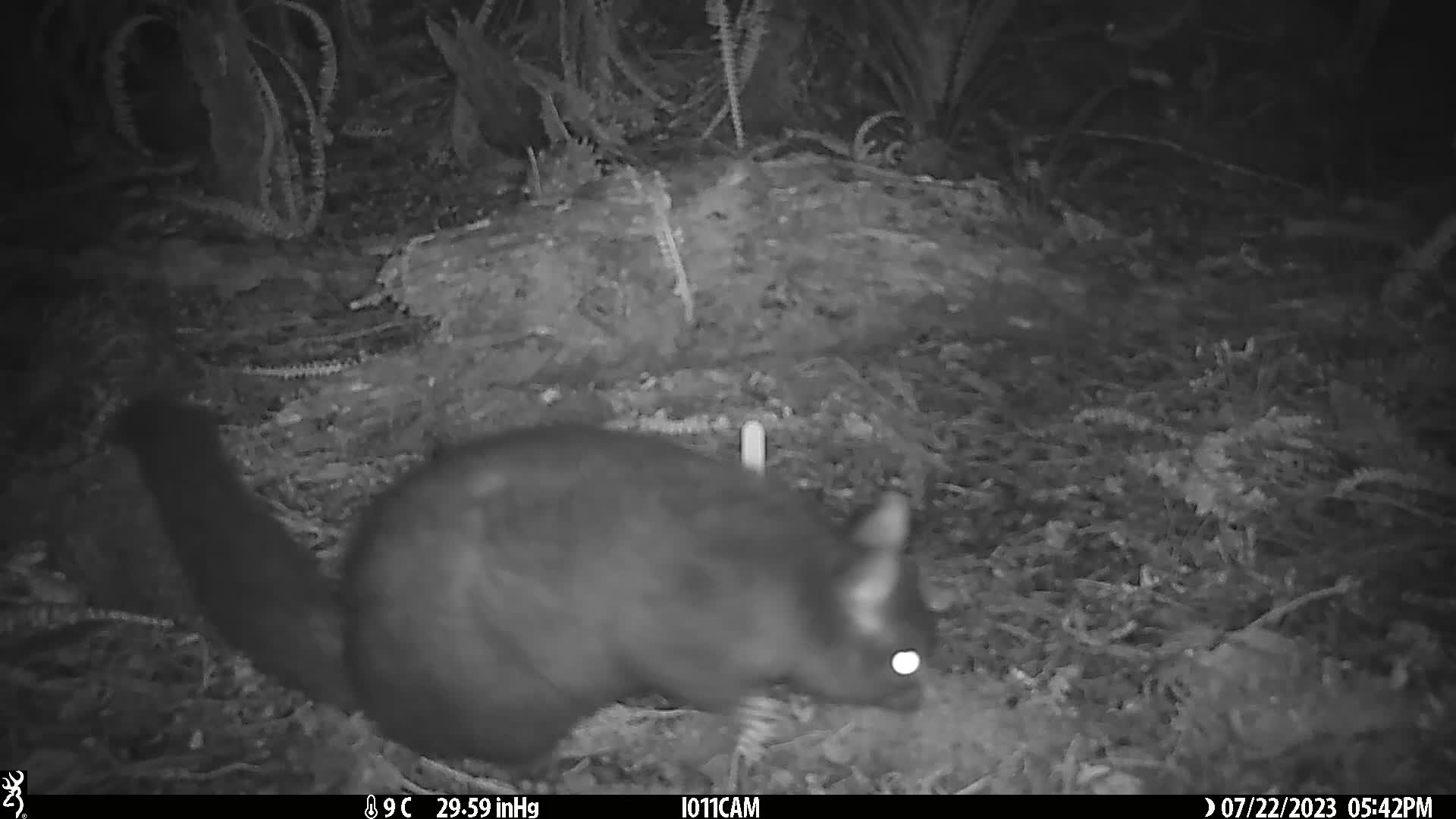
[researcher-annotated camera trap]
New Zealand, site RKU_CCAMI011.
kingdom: Animalia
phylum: Chordata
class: Mammalia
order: Diprotodontia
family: Phalangeridae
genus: Trichosurus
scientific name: Trichosurus vulpecula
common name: common brushtail possum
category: possum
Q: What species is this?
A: Possum (common brushtail possum) (Trichosurus vulpecula).